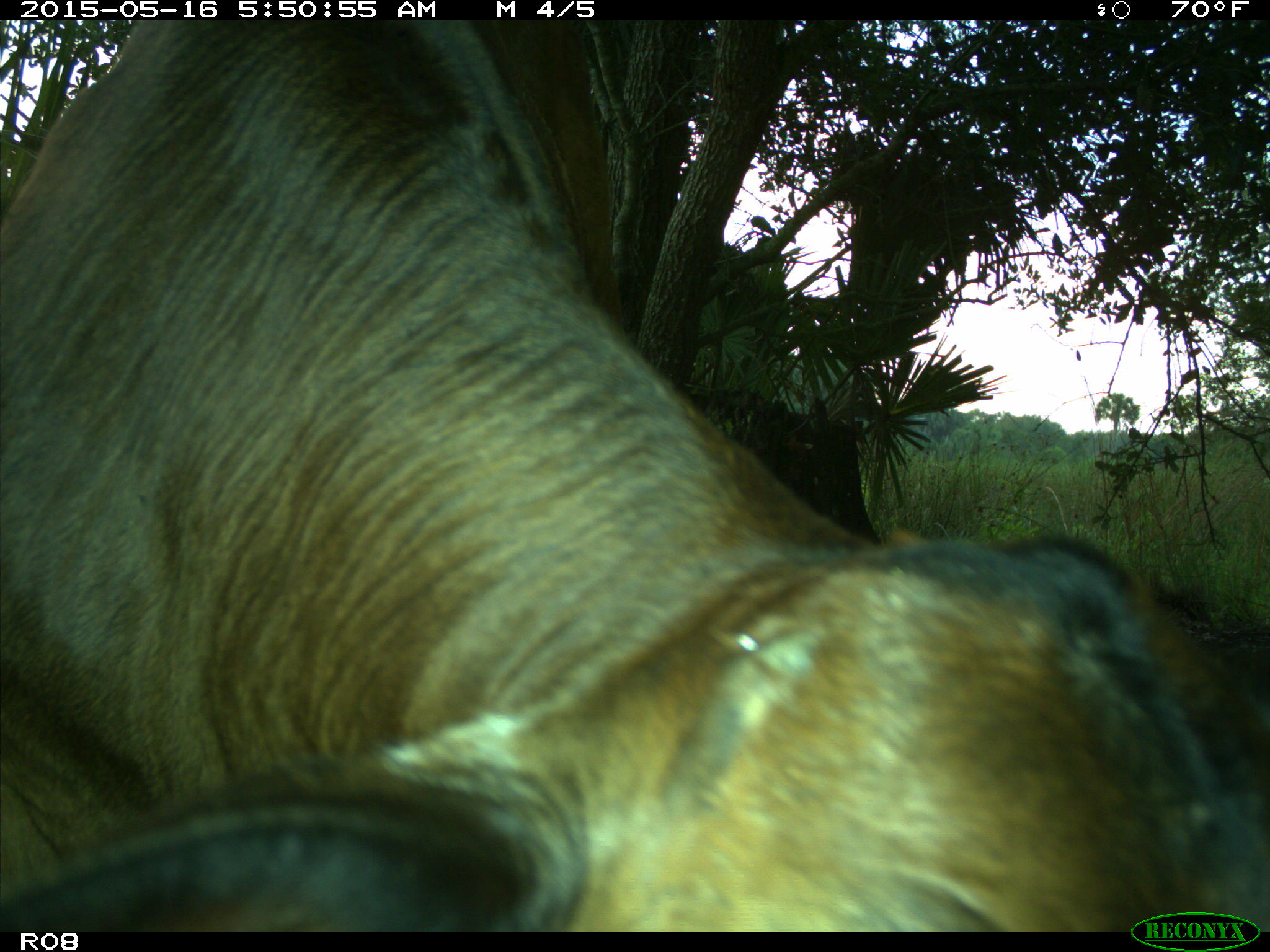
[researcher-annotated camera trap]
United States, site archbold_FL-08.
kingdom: Animalia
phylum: Chordata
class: Mammalia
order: Artiodactyla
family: Bovidae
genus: Bos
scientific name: Bos taurus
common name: domestic cow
Bos taurus (domestic cow).